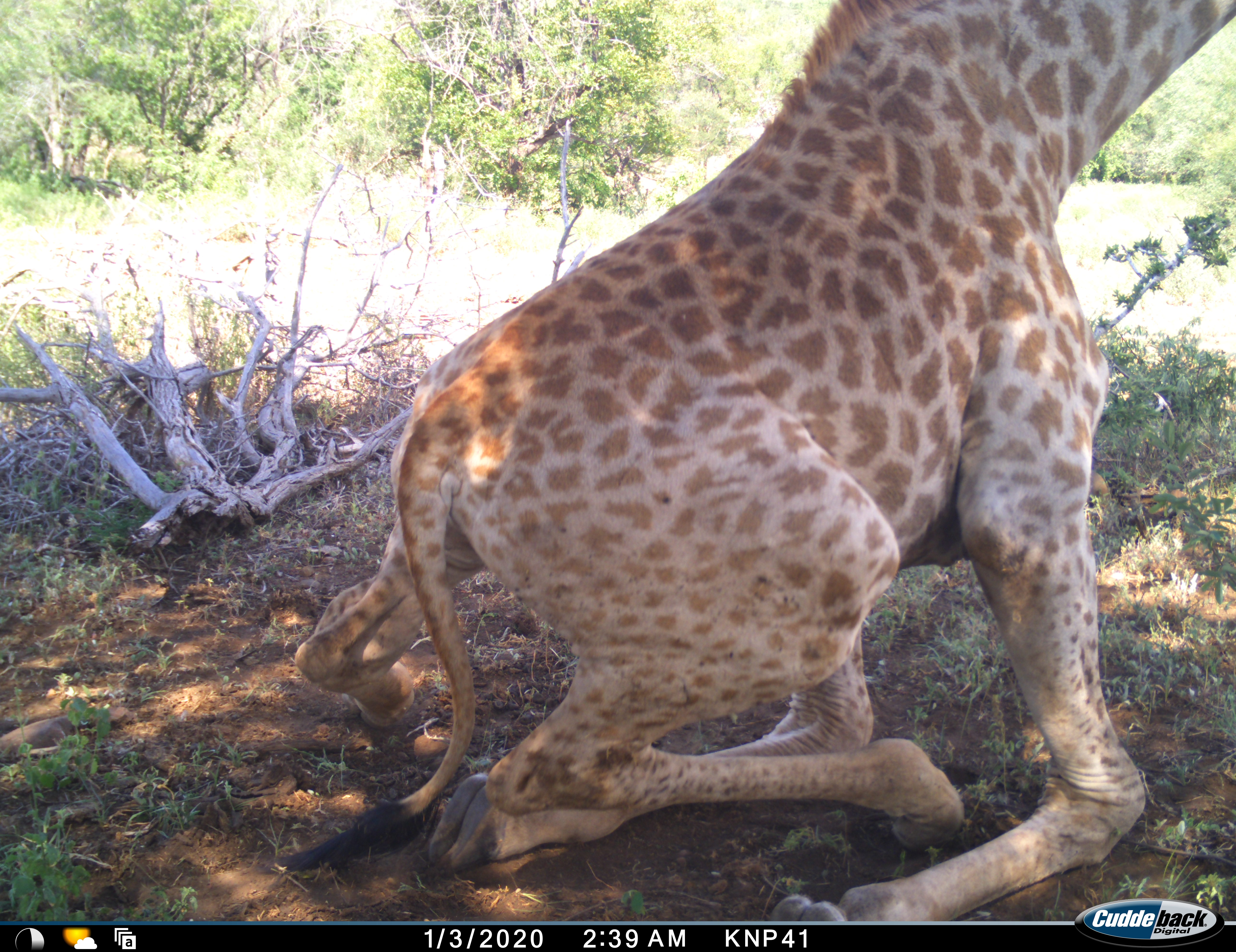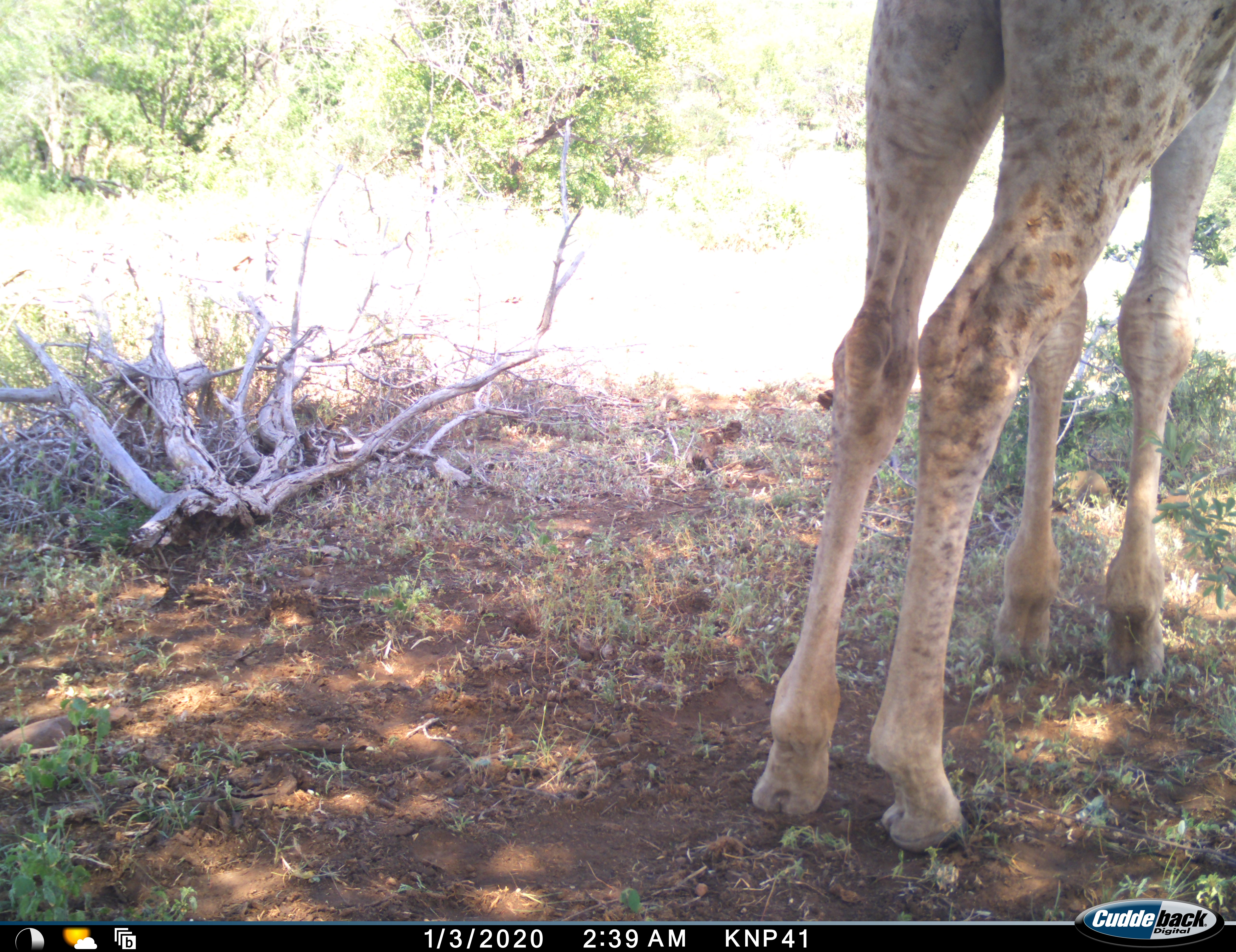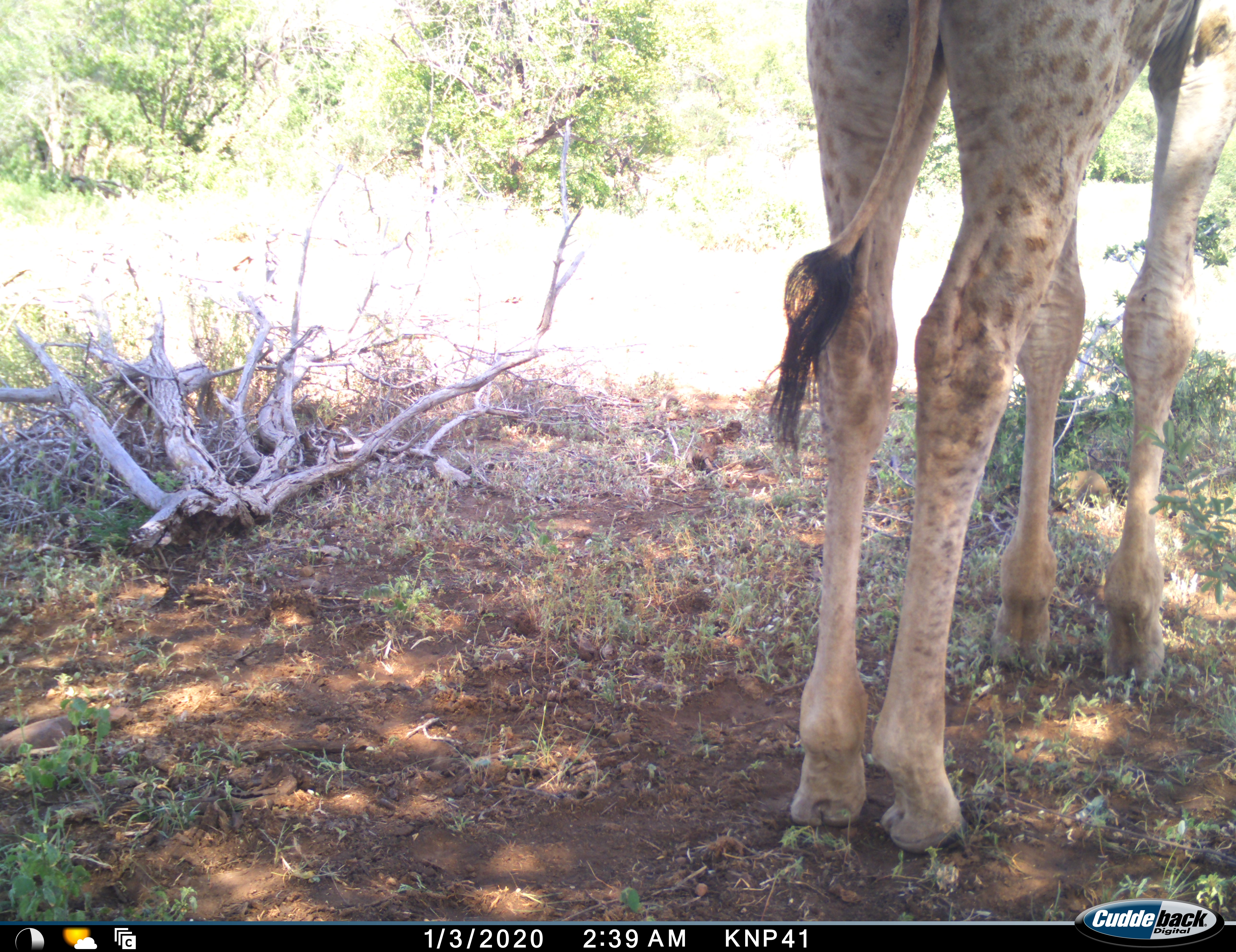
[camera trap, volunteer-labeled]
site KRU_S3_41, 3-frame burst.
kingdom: Animalia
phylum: Chordata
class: Mammalia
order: Artiodactyla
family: Giraffidae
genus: Giraffa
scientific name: Giraffa camelopardalis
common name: giraffe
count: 1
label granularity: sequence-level